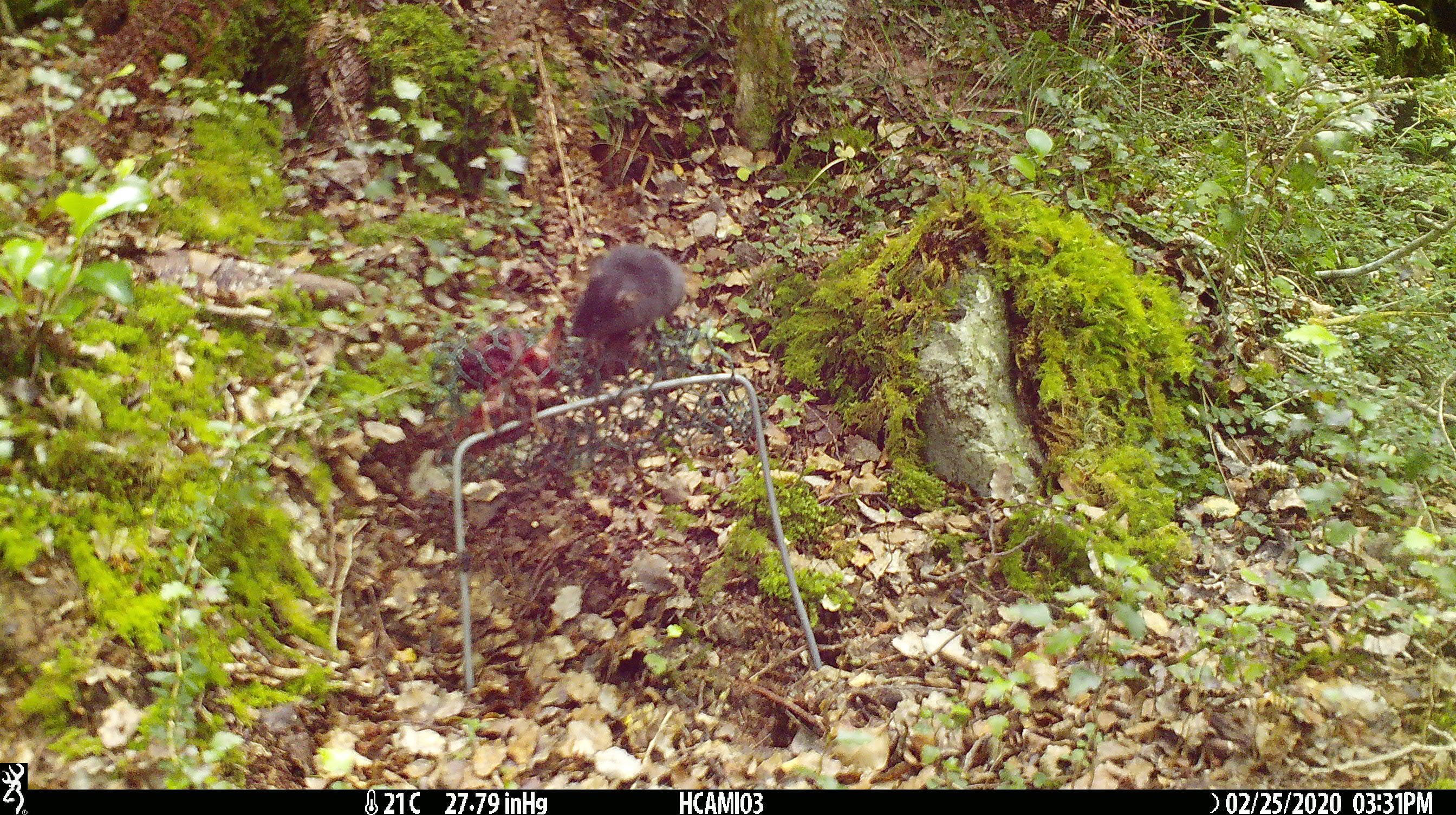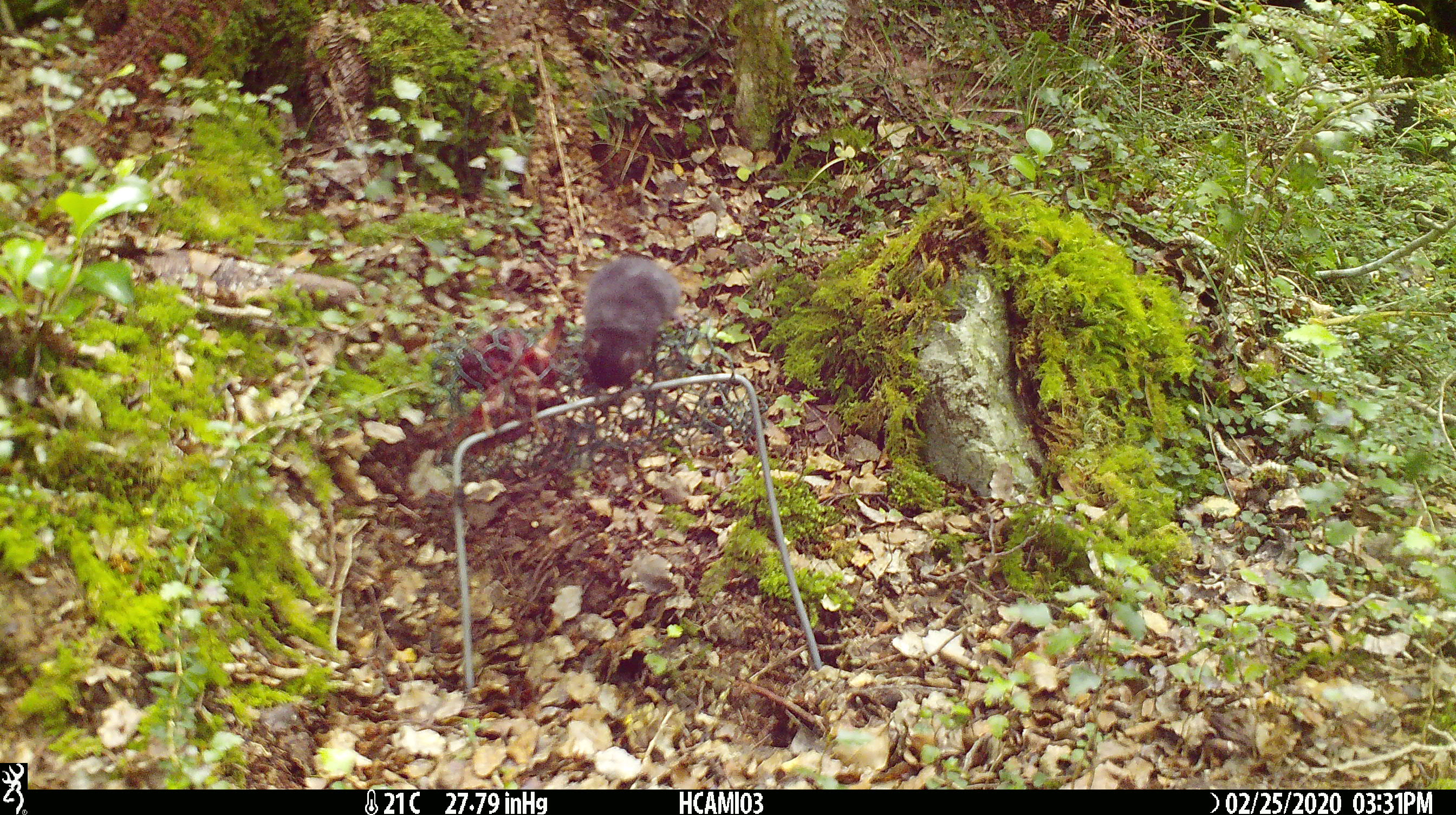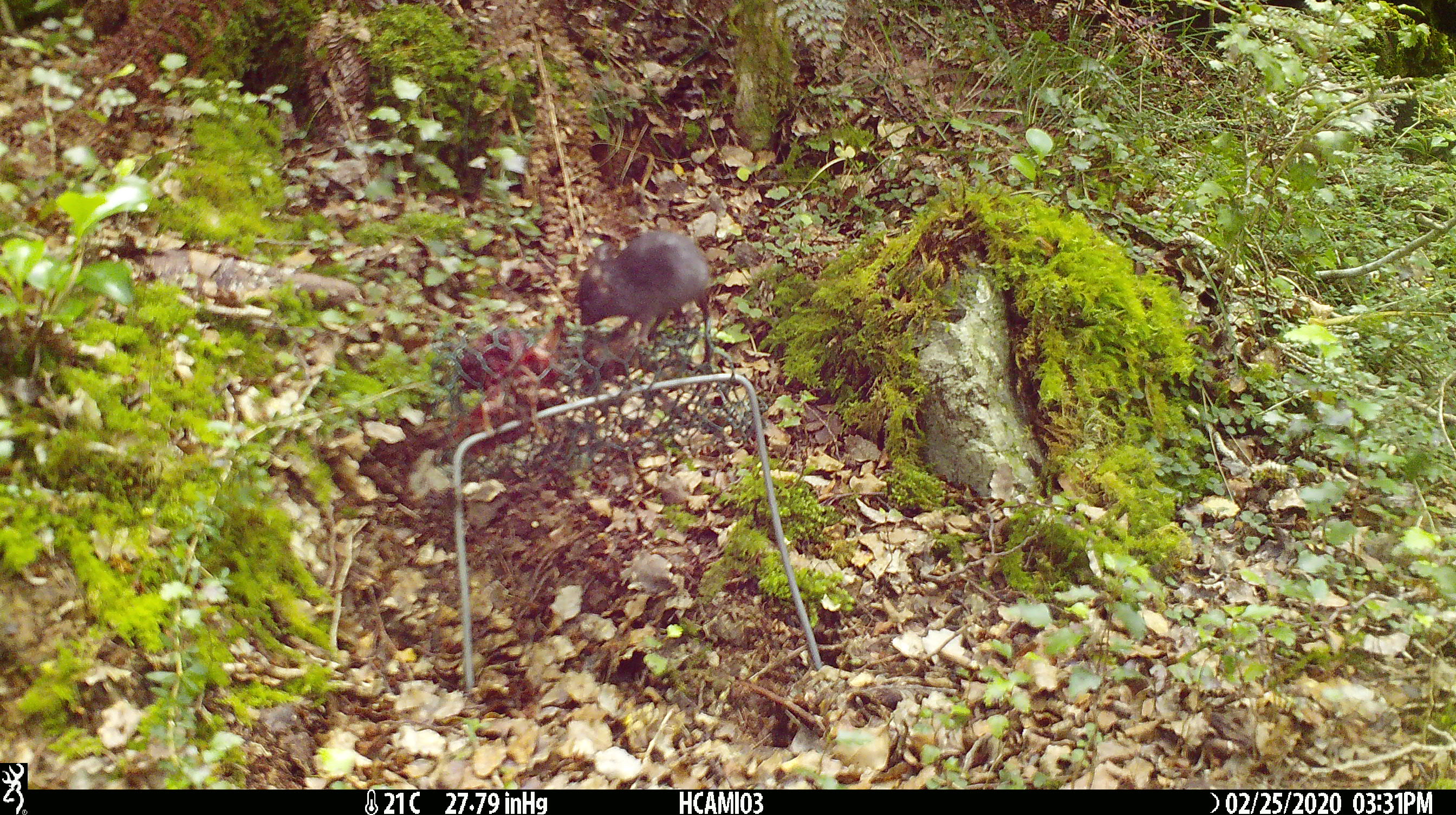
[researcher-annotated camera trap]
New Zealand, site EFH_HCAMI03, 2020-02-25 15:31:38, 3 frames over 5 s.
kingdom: Animalia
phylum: Chordata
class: Mammalia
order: Rodentia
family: Muridae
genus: Mus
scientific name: Mus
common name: mouse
Mouse (Mus).